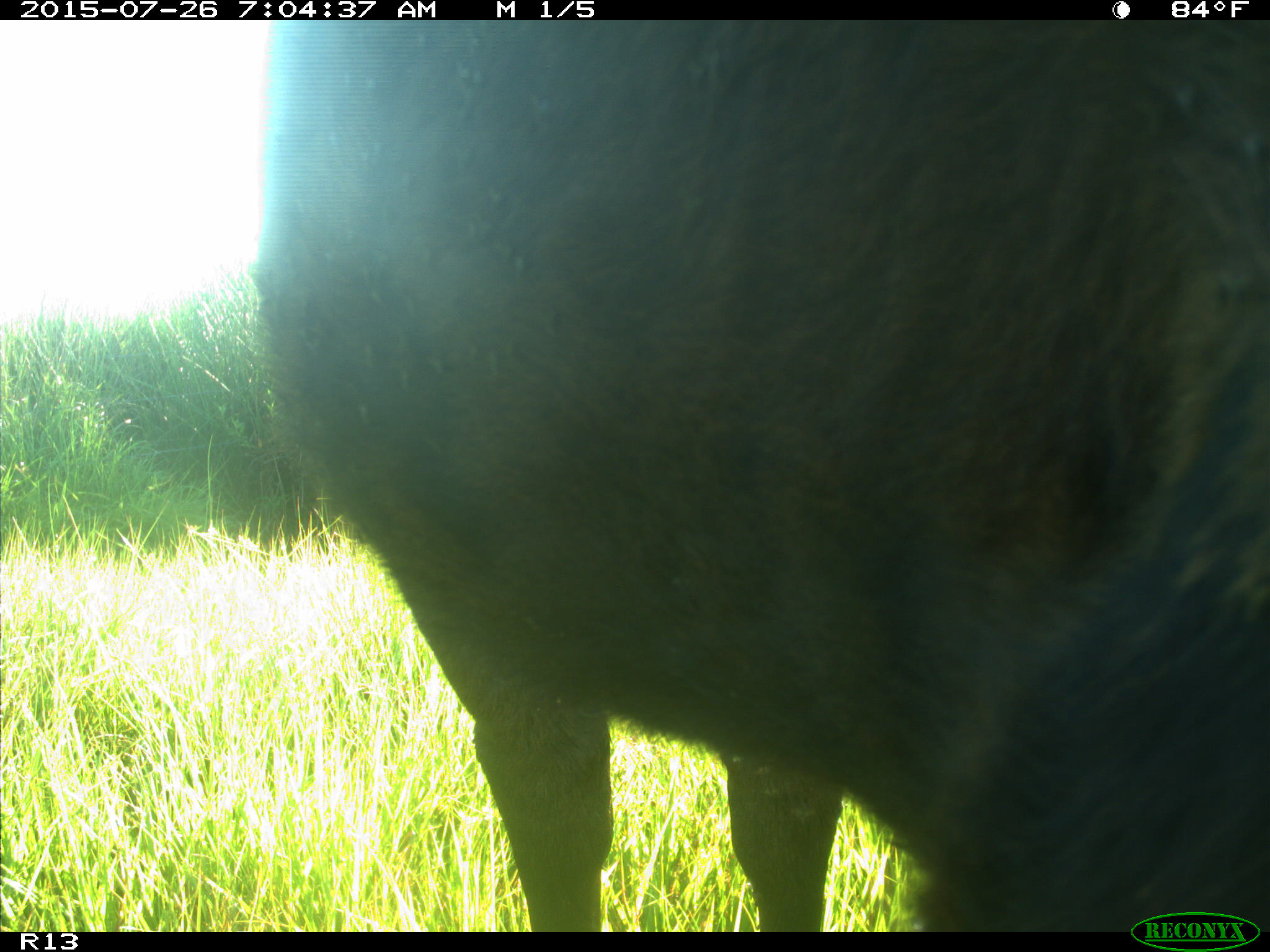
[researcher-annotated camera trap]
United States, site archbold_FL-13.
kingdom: Animalia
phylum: Chordata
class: Mammalia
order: Artiodactyla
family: Bovidae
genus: Bos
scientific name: Bos taurus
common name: domestic cow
Bos taurus (domestic cow).